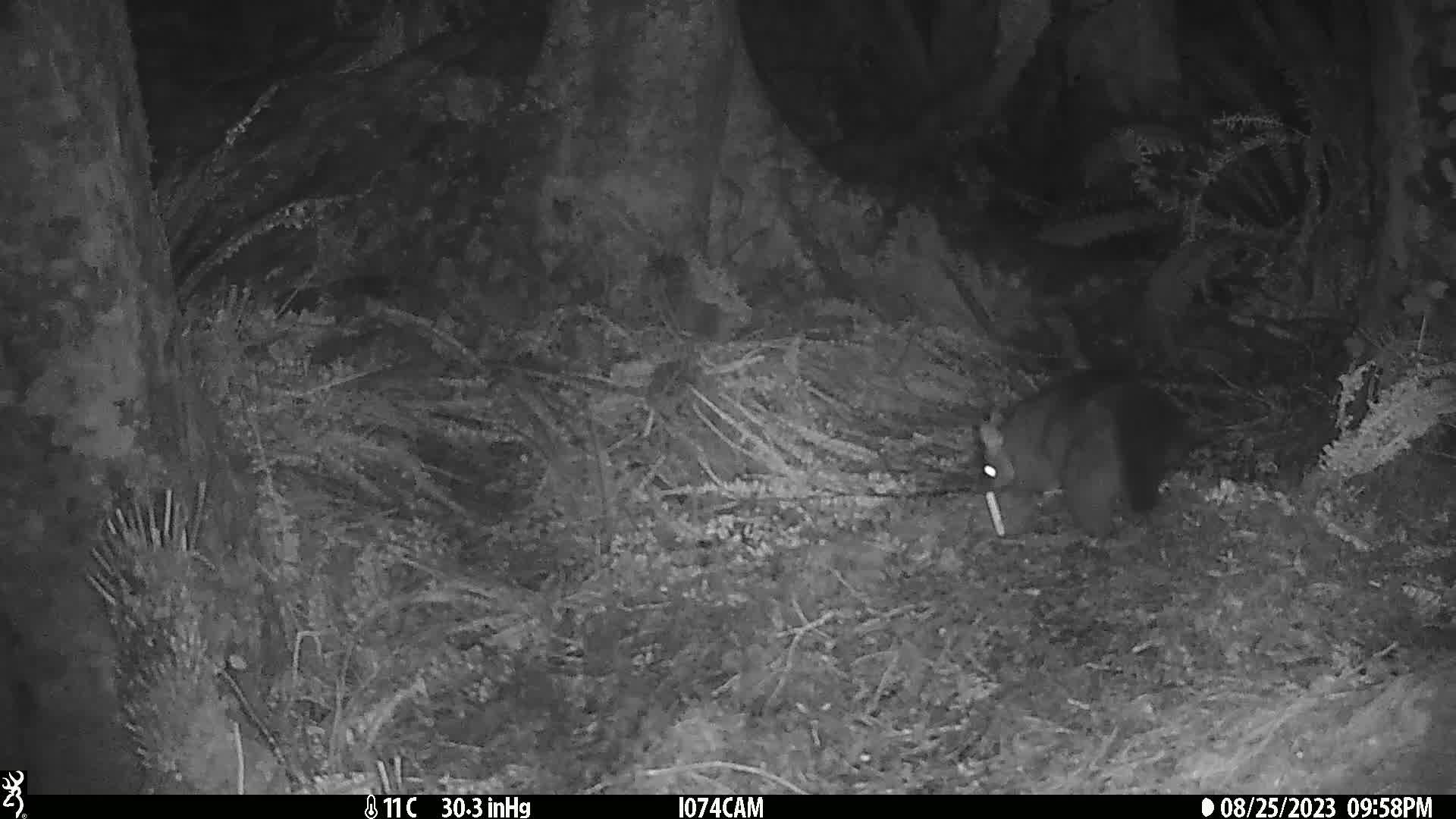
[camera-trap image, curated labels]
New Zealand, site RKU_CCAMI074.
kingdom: Animalia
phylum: Chordata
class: Mammalia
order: Diprotodontia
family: Phalangeridae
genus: Trichosurus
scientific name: Trichosurus vulpecula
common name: common brushtail possum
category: possum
Possum (common brushtail possum) (Trichosurus vulpecula).